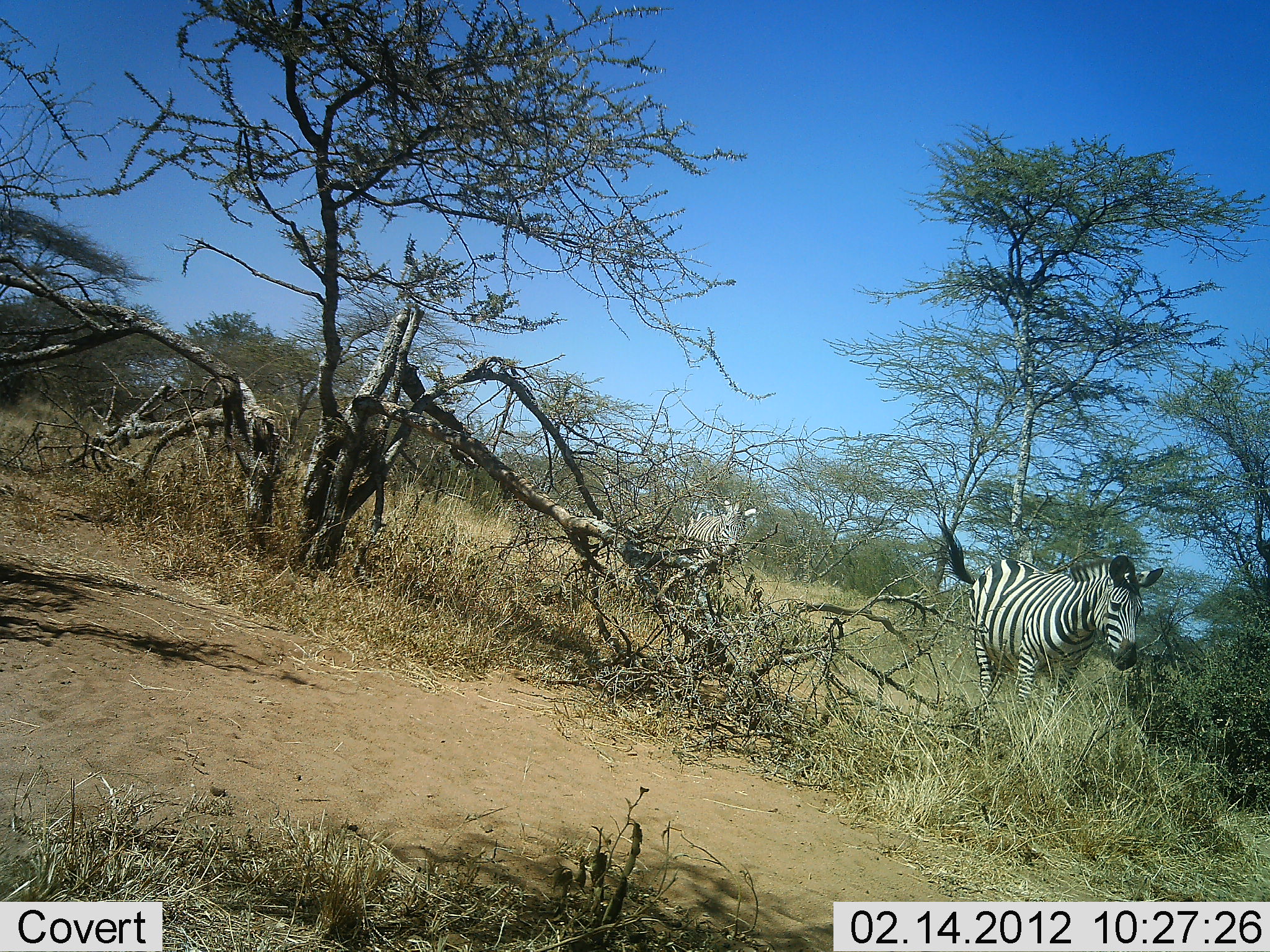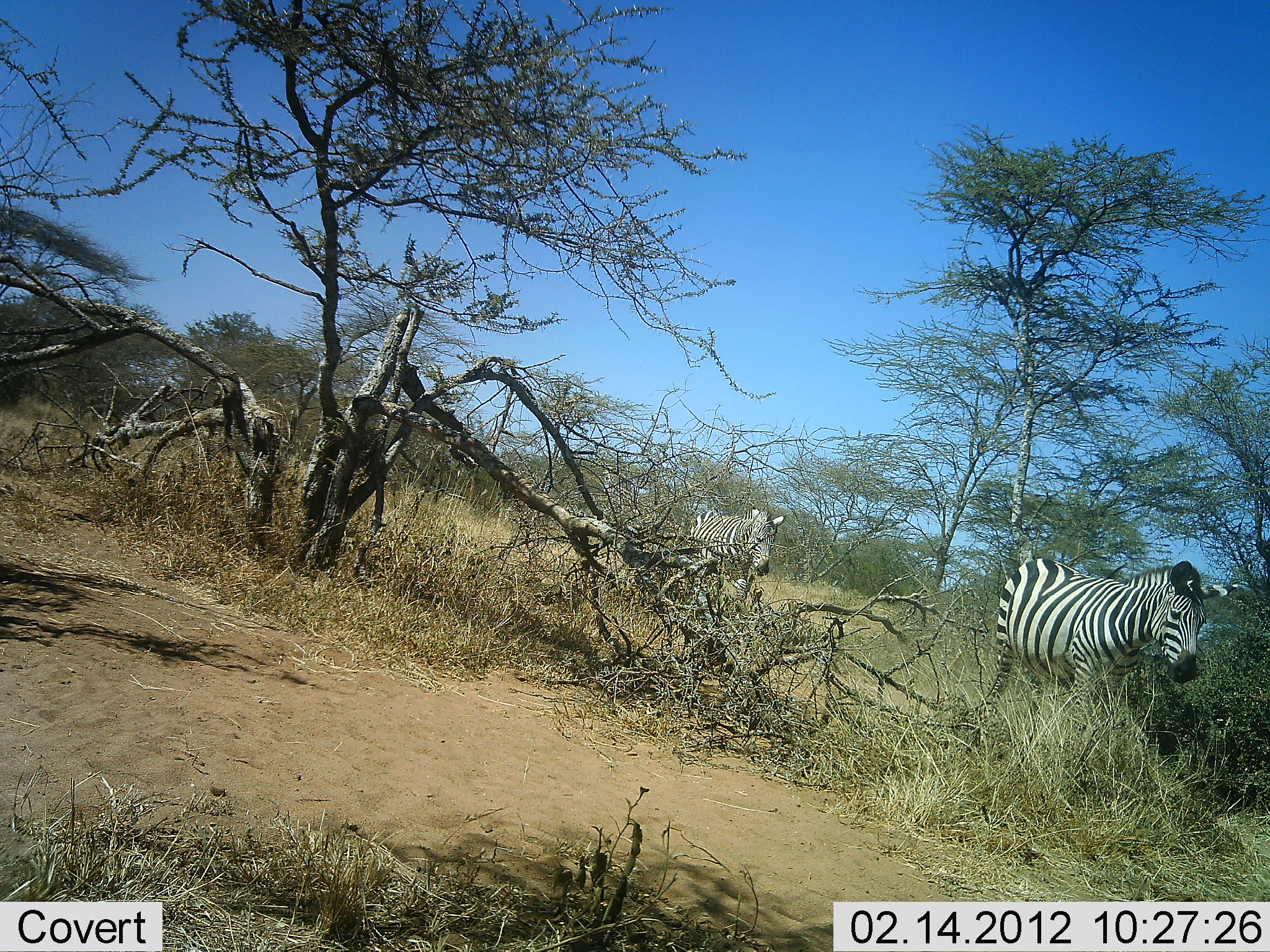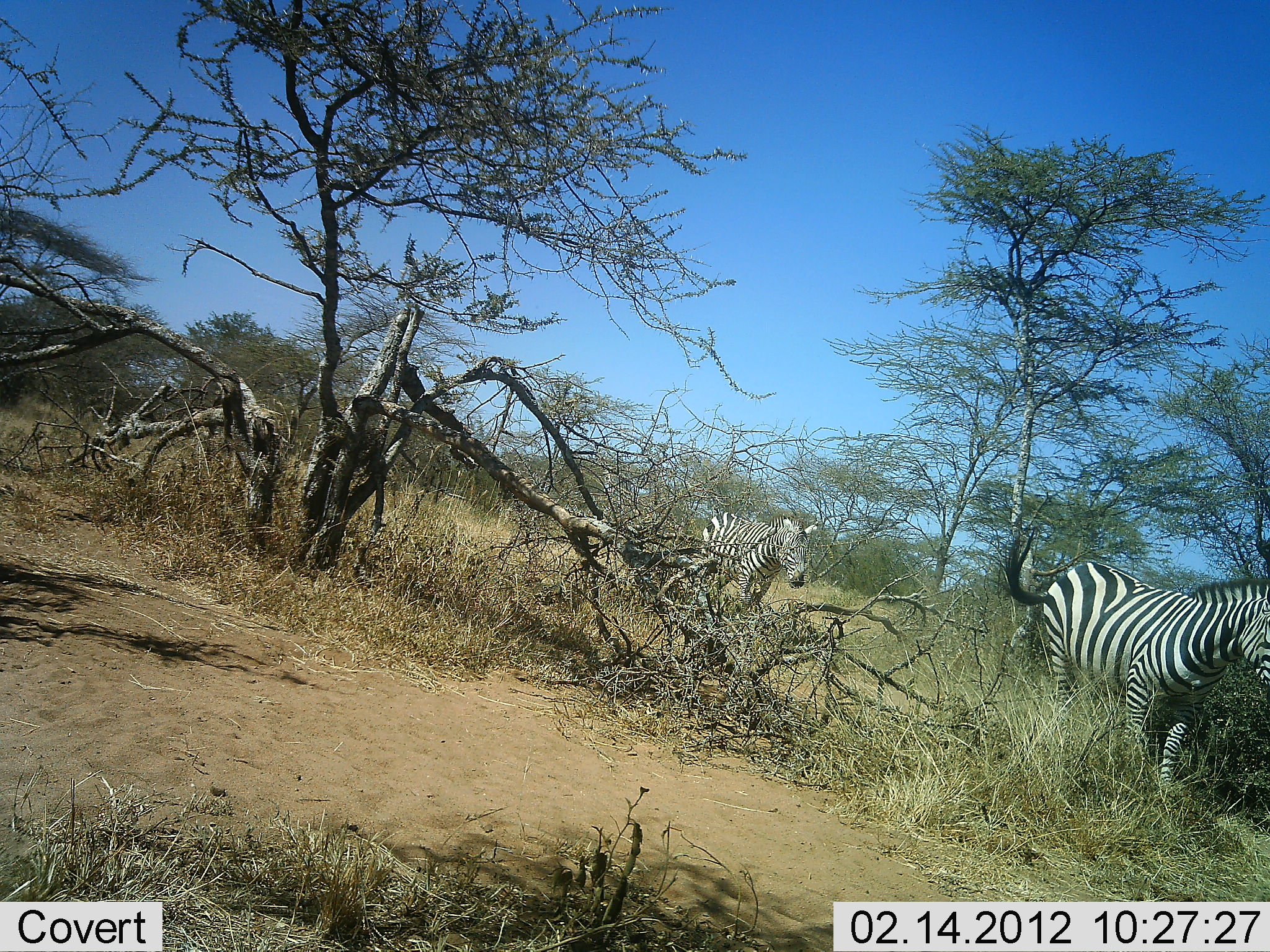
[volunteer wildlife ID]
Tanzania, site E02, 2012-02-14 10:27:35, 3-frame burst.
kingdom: Animalia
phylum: Chordata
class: Mammalia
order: Perissodactyla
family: Equidae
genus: Equus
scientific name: Equus quagga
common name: plains zebra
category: zebra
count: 2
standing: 15%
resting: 0%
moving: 85%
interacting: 0%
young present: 0%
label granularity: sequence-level